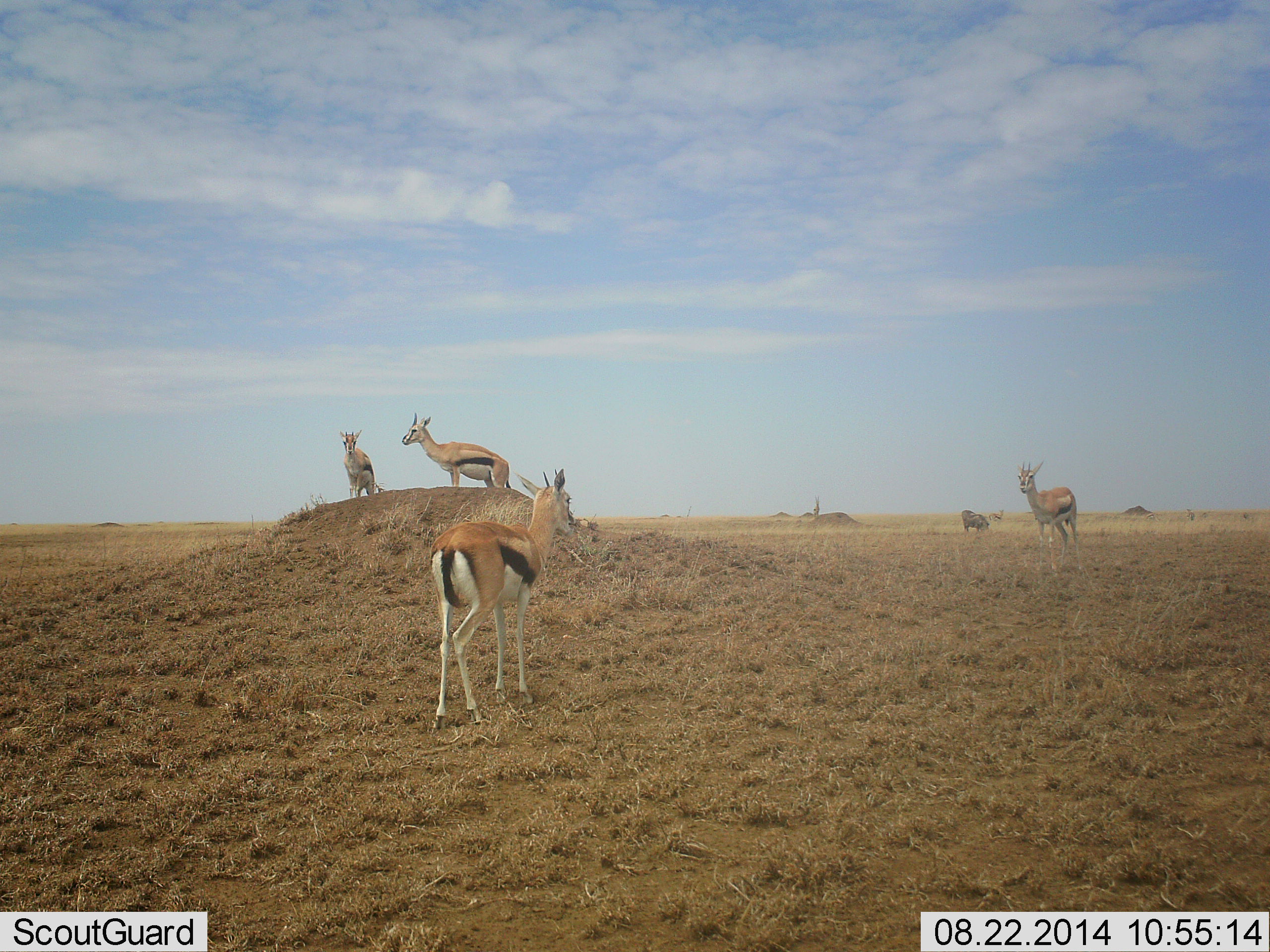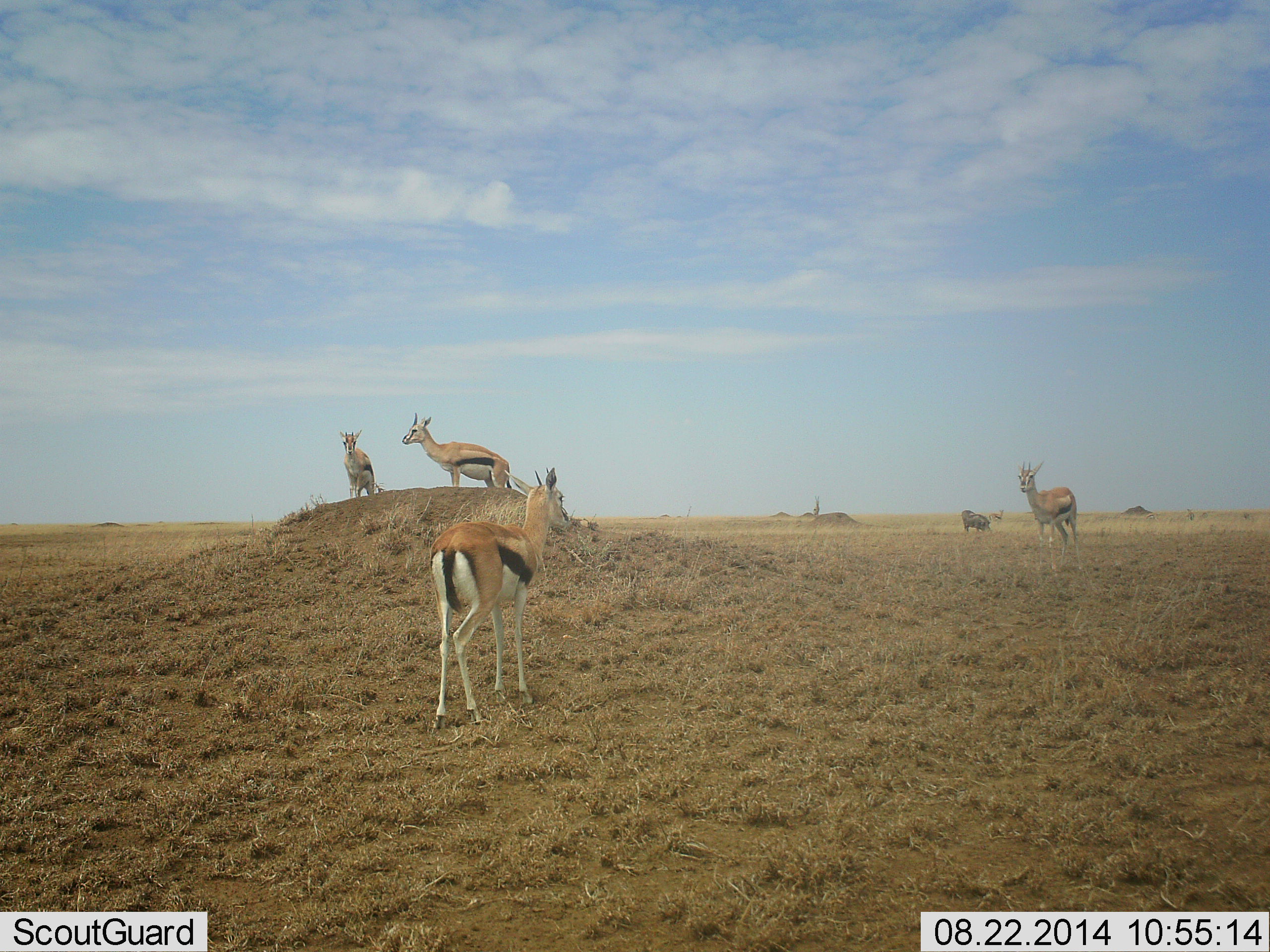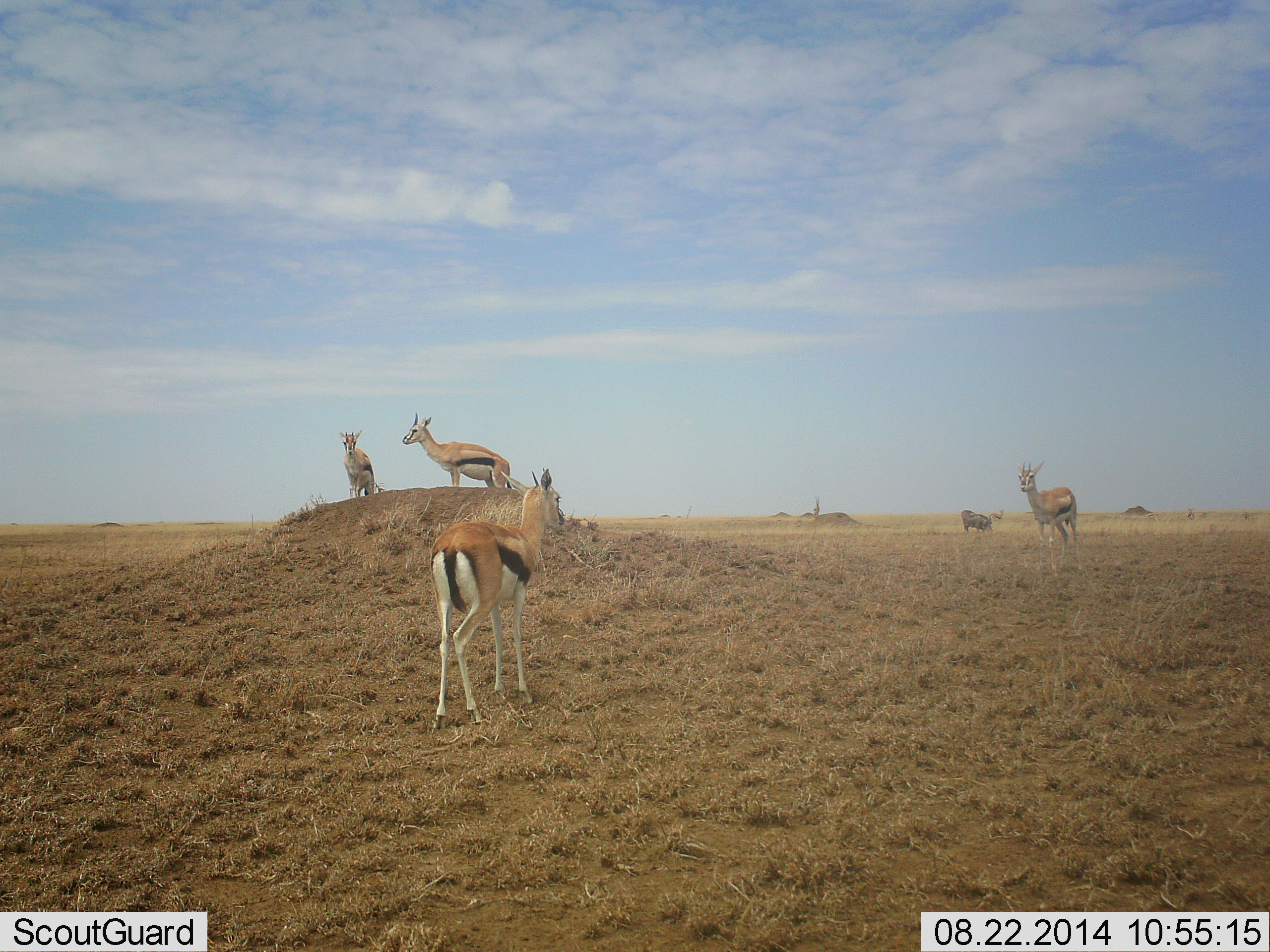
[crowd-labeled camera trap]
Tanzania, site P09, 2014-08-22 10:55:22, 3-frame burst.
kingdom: Animalia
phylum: Chordata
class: Mammalia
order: Artiodactyla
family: Bovidae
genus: Eudorcas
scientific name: Eudorcas thomsonii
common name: thomson's gazelle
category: gazellethomsons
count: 5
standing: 100%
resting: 0%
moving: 0%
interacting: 0%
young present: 0%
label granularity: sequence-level